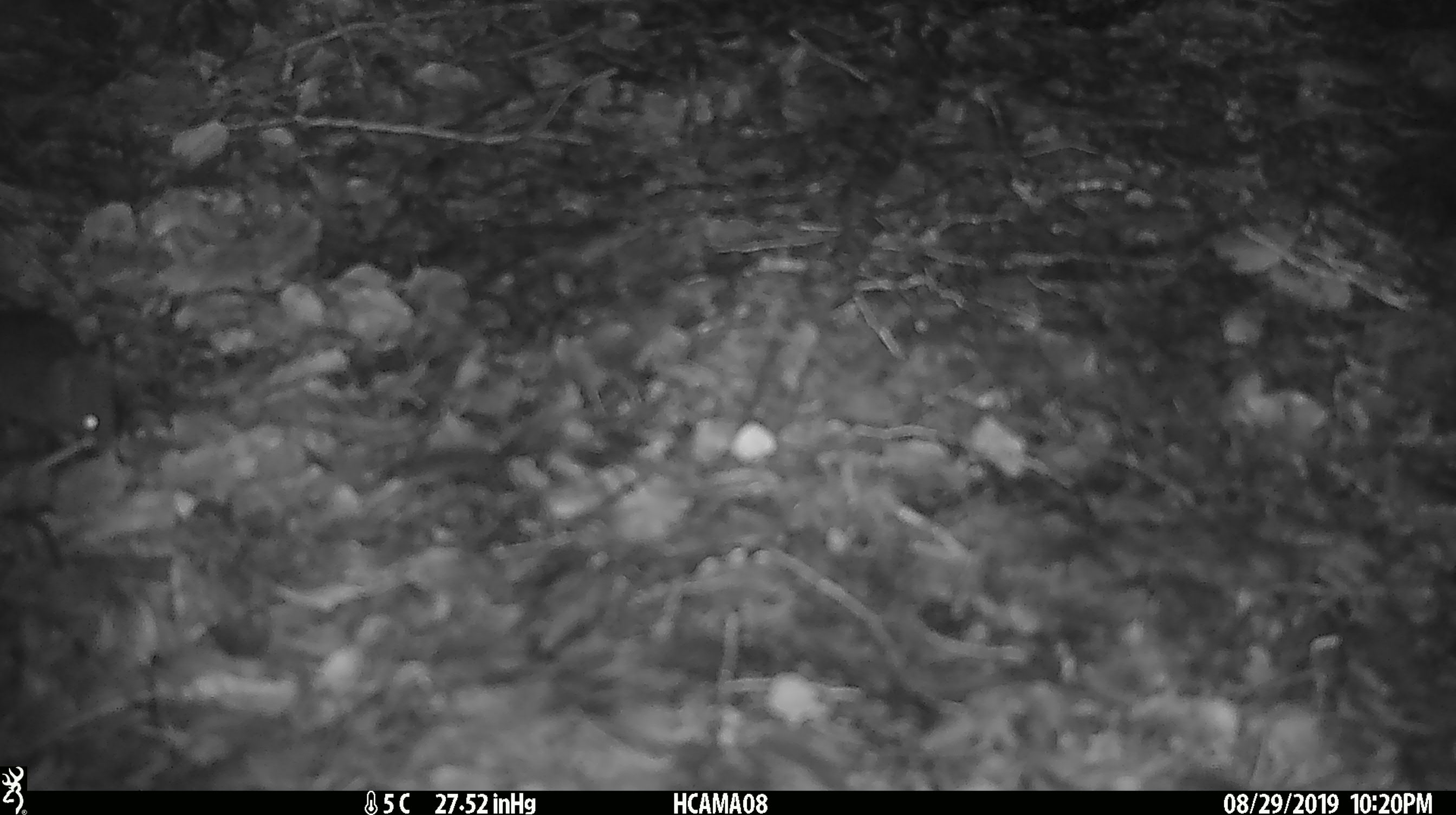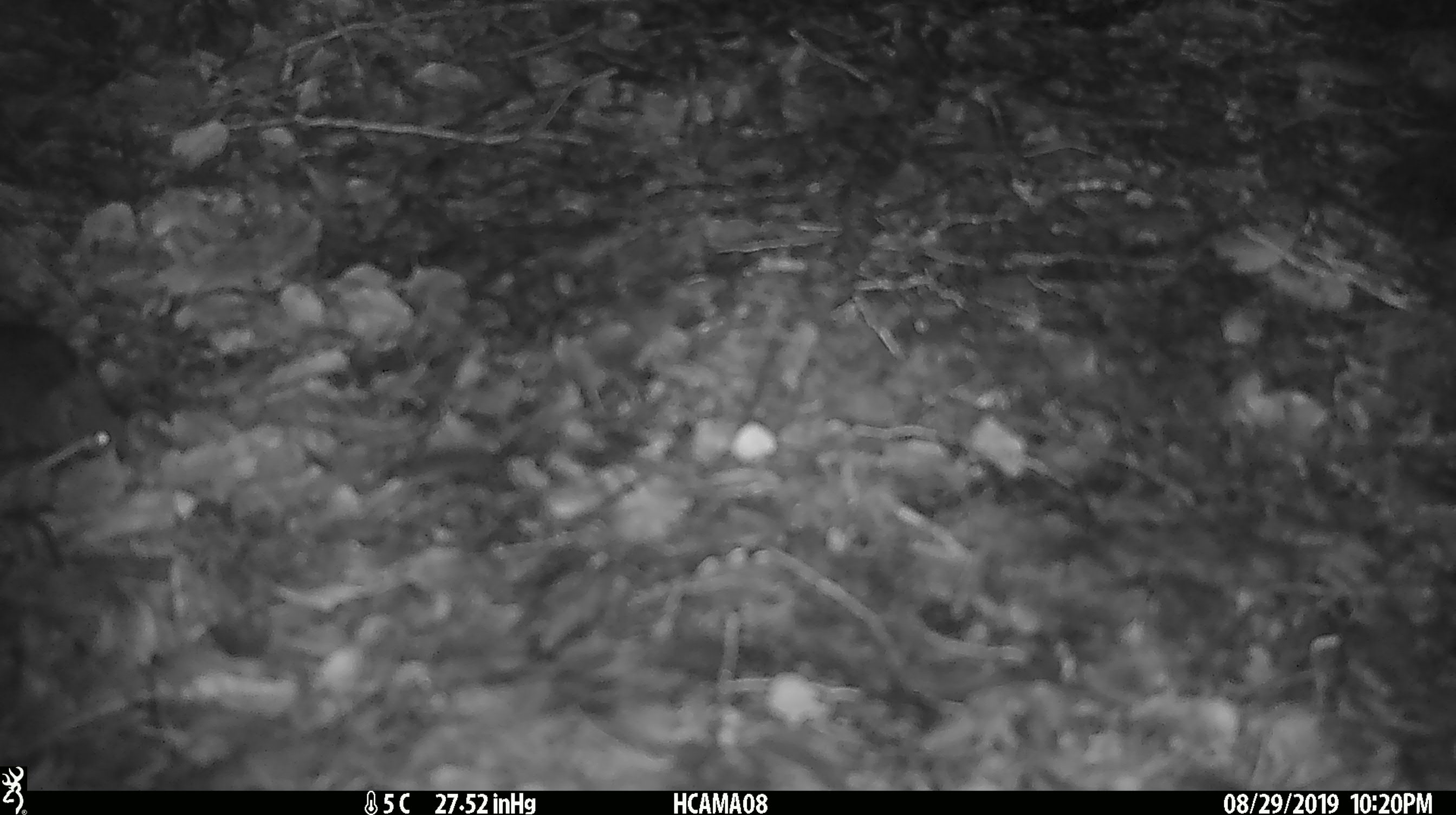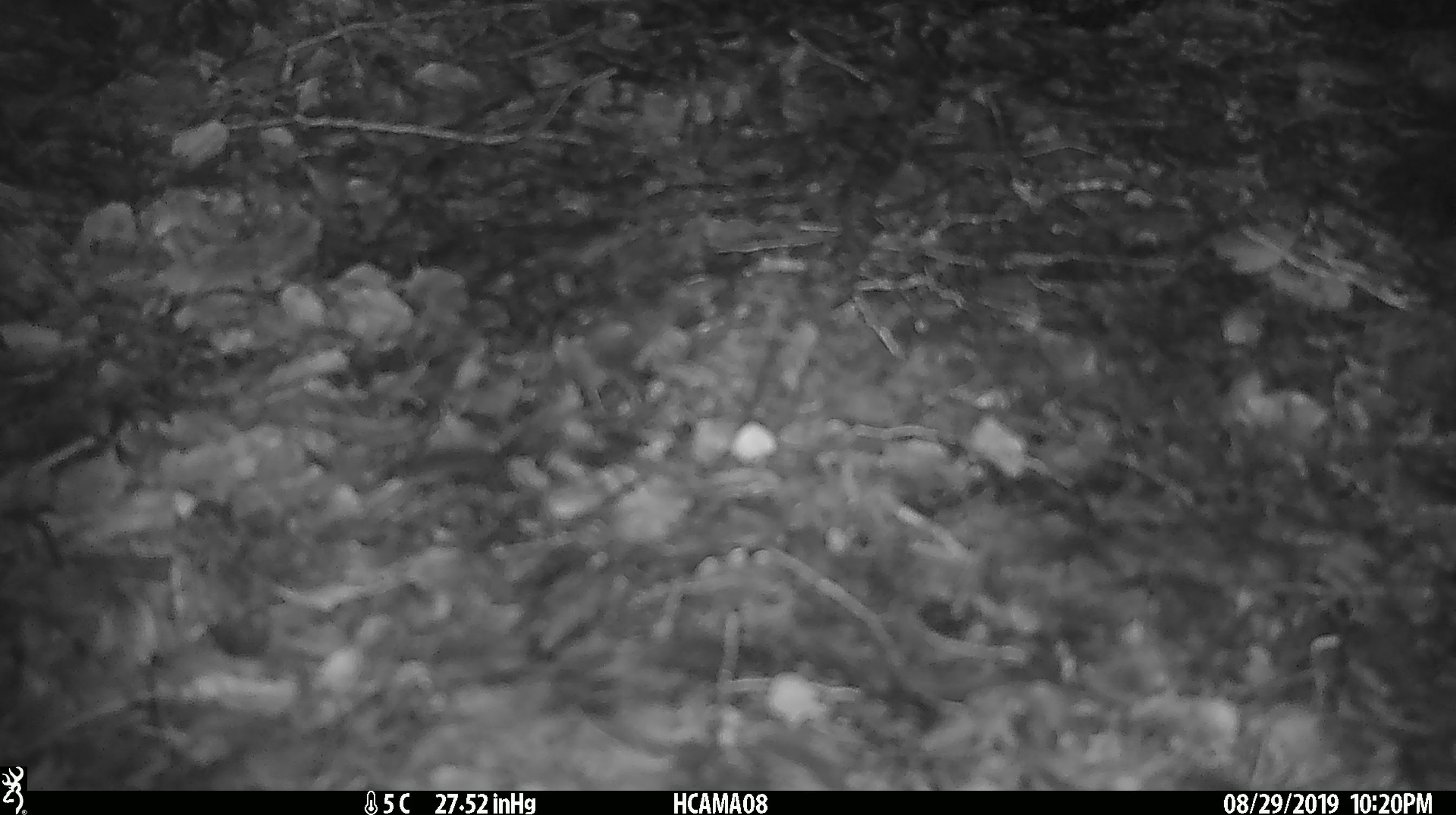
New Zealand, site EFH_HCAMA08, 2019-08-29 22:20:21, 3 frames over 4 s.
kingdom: Animalia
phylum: Chordata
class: Mammalia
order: Rodentia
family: Muridae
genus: Mus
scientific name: Mus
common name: mouse